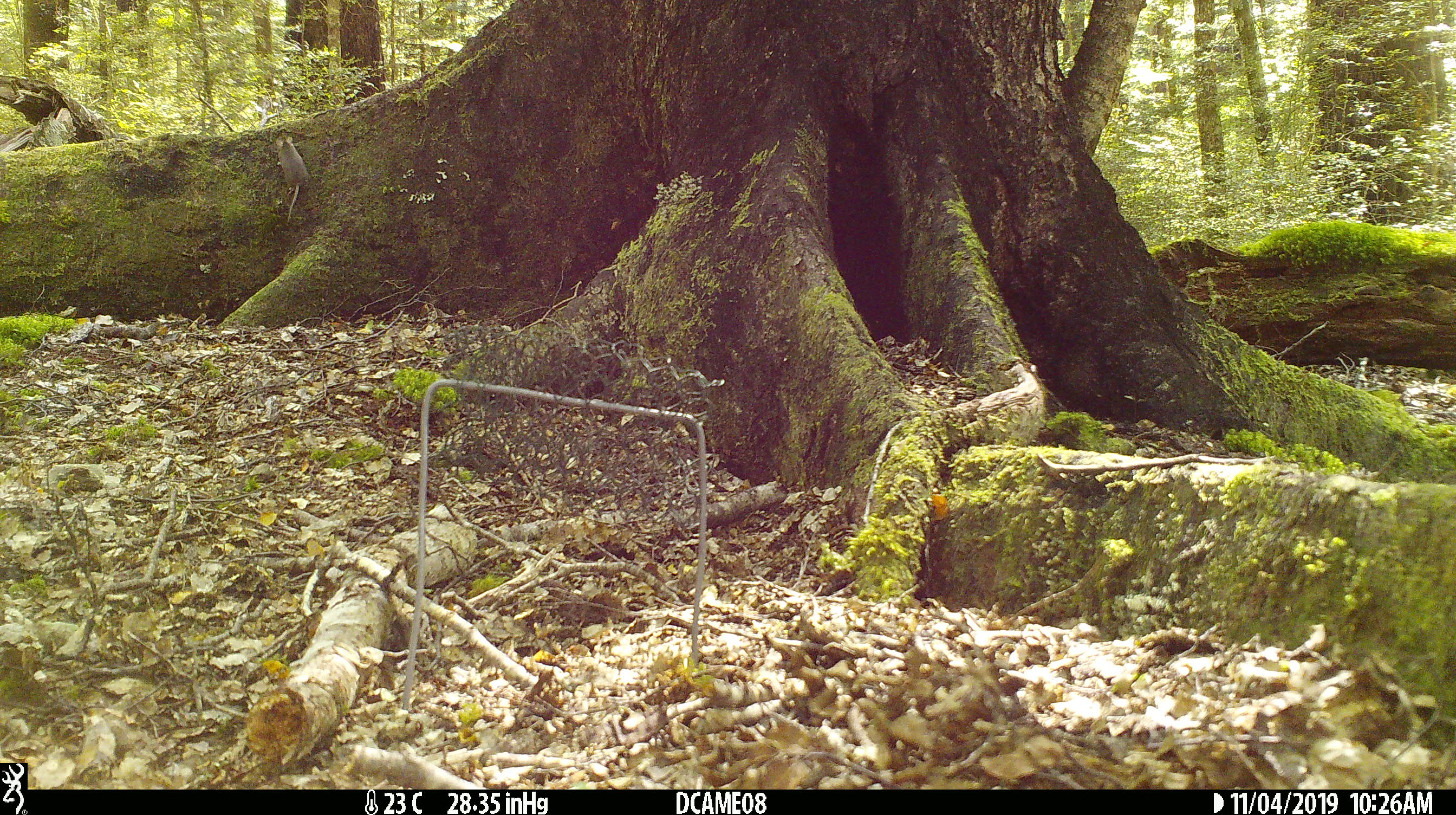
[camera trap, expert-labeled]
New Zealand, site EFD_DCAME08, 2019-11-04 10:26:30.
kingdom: Animalia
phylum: Chordata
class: Mammalia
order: Rodentia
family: Muridae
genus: Mus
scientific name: Mus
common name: mouse